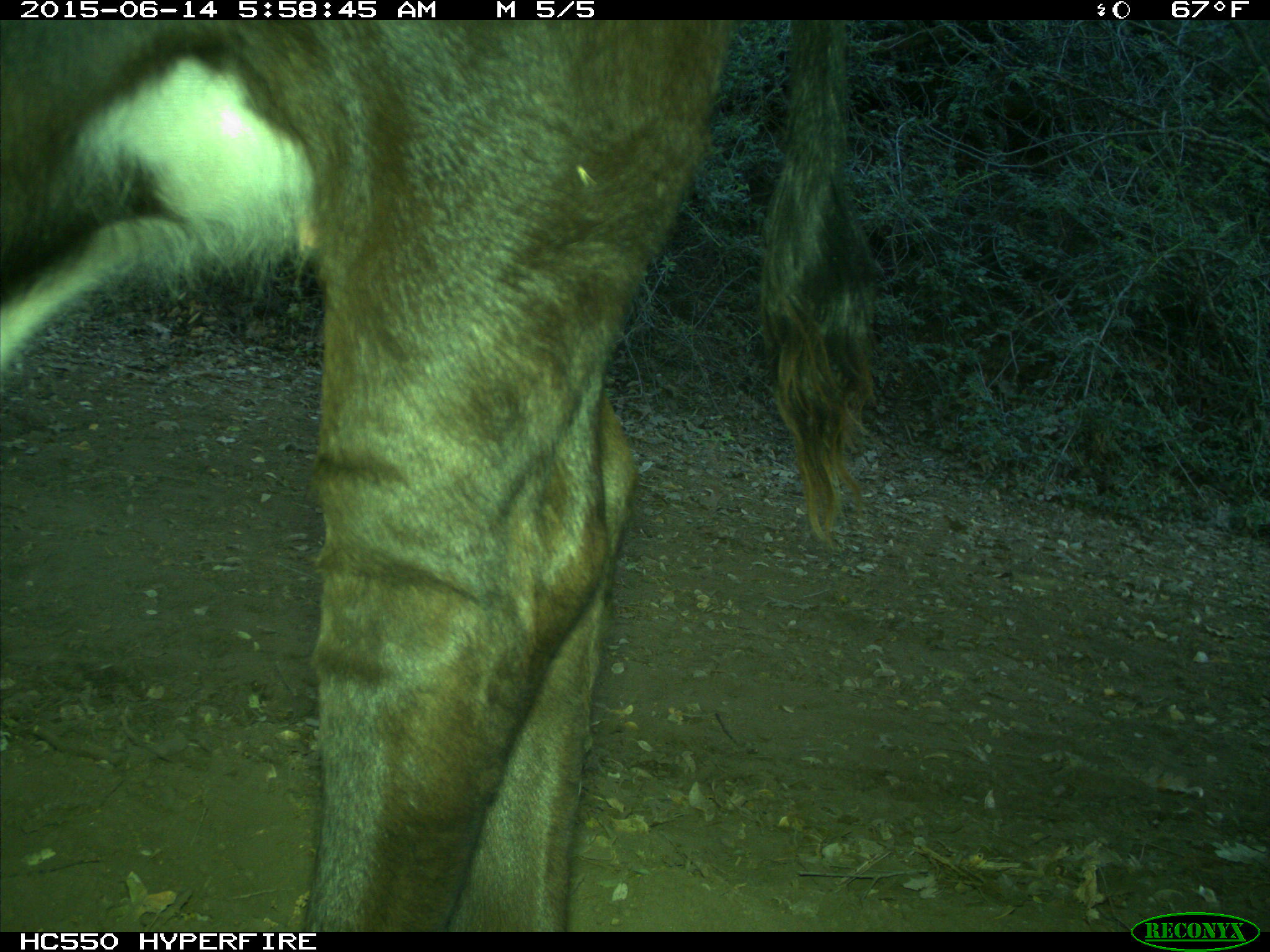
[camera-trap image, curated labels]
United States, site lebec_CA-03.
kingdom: Animalia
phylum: Chordata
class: Mammalia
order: Artiodactyla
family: Bovidae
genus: Bos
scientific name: Bos taurus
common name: domestic cow